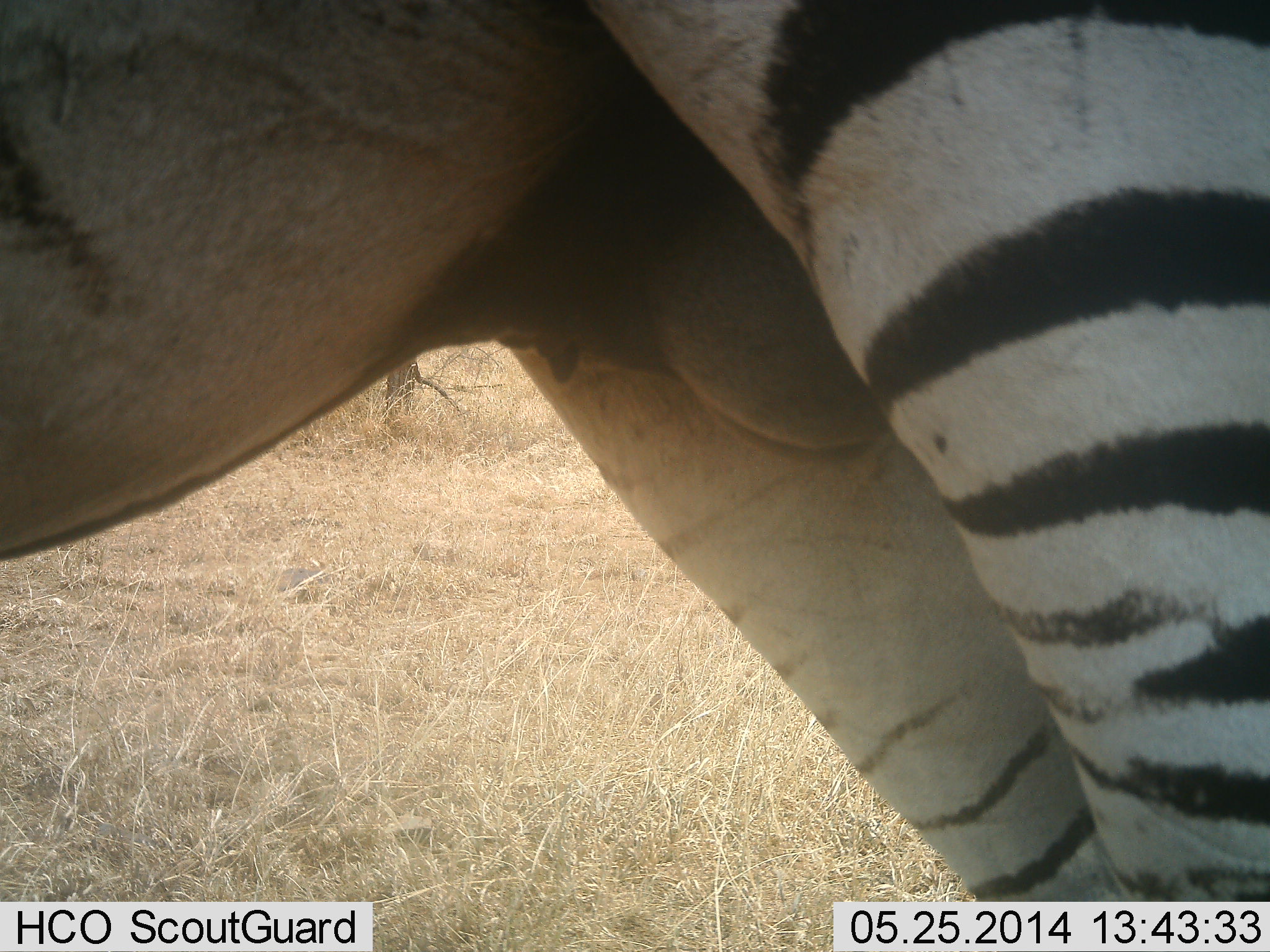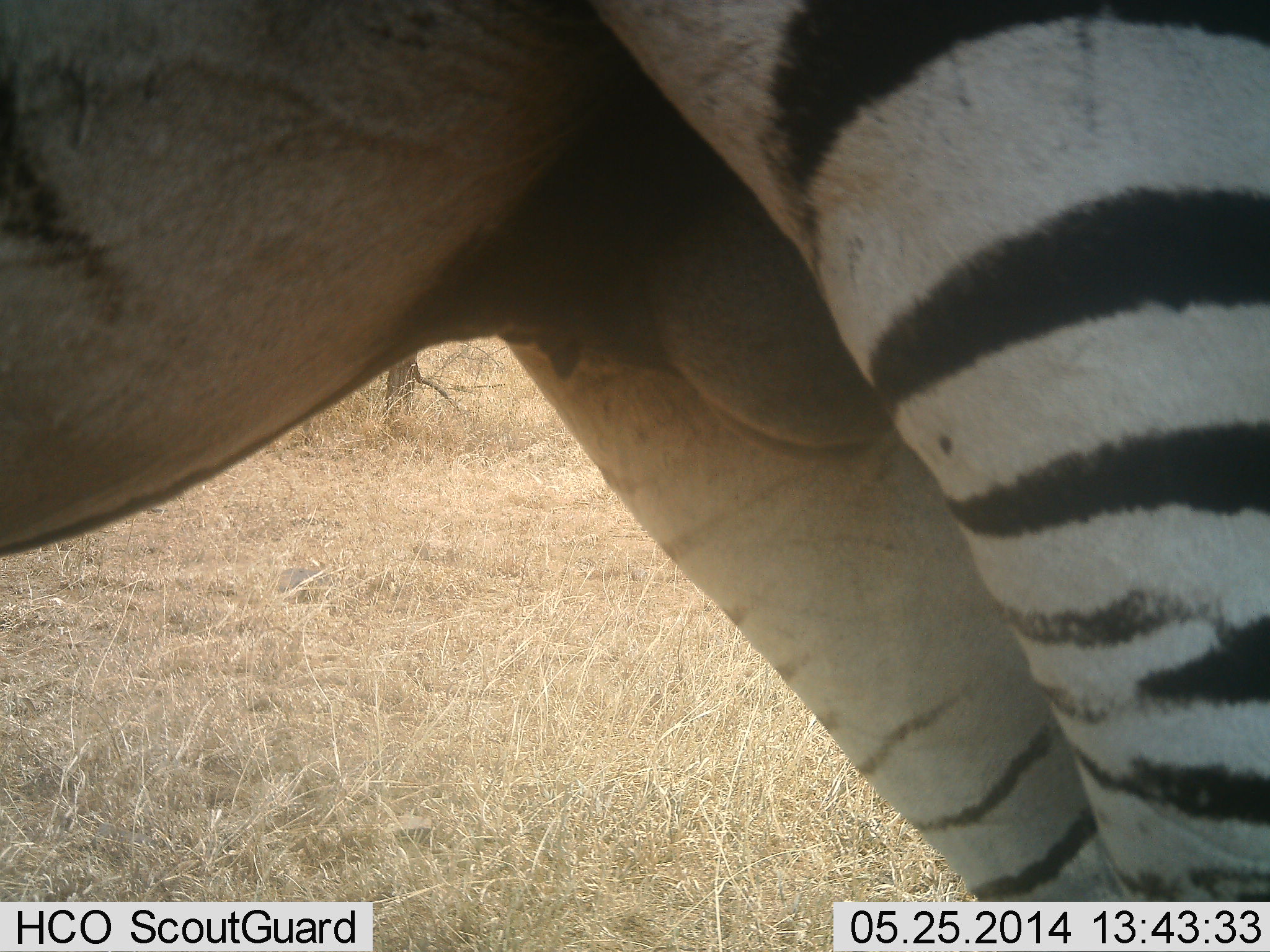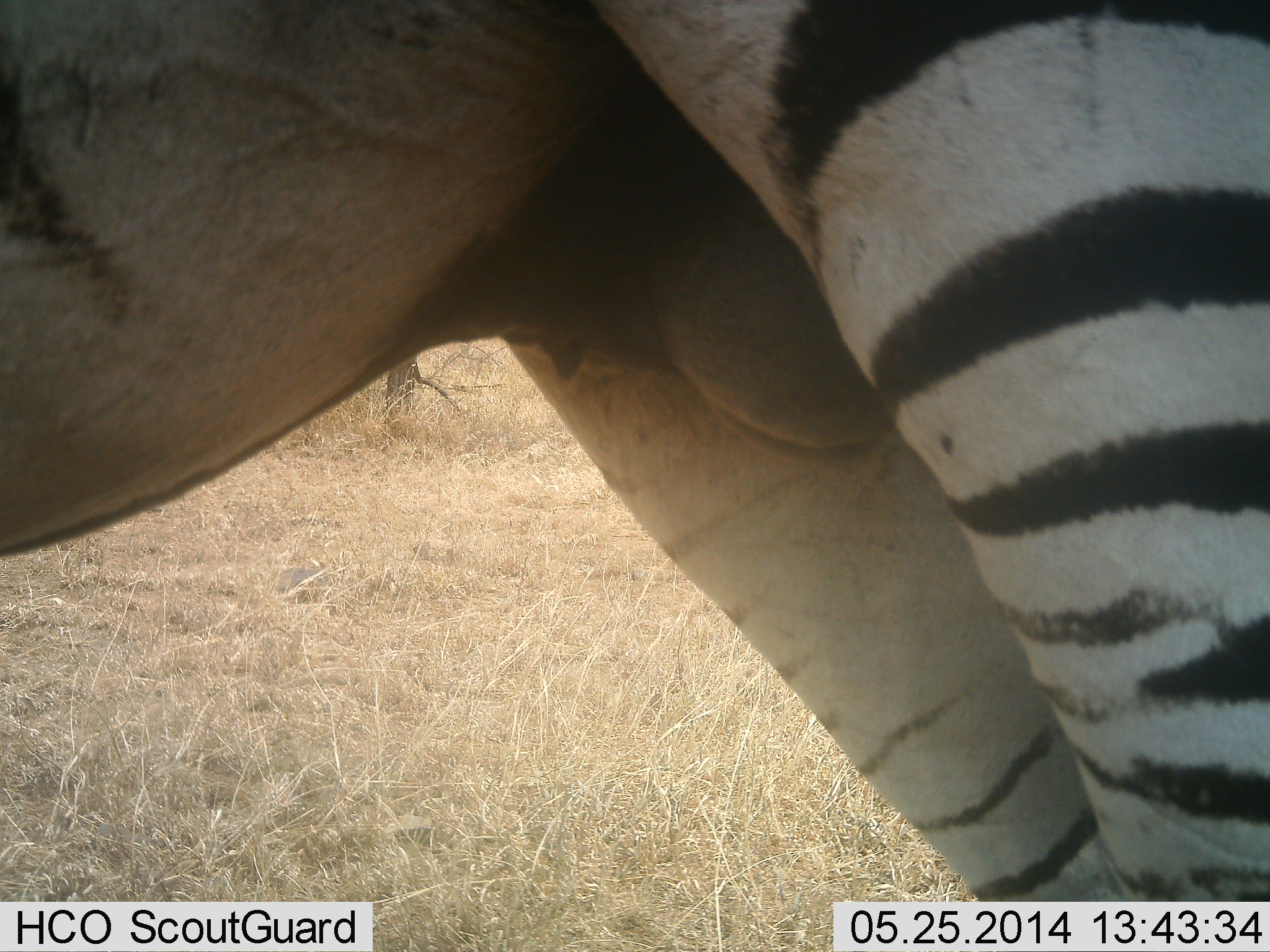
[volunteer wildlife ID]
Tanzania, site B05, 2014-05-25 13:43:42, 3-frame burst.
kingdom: Animalia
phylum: Chordata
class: Mammalia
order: Perissodactyla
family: Equidae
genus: Equus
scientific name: Equus quagga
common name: plains zebra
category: zebra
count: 1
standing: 98%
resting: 2%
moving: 0%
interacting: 0%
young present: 0%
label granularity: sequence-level